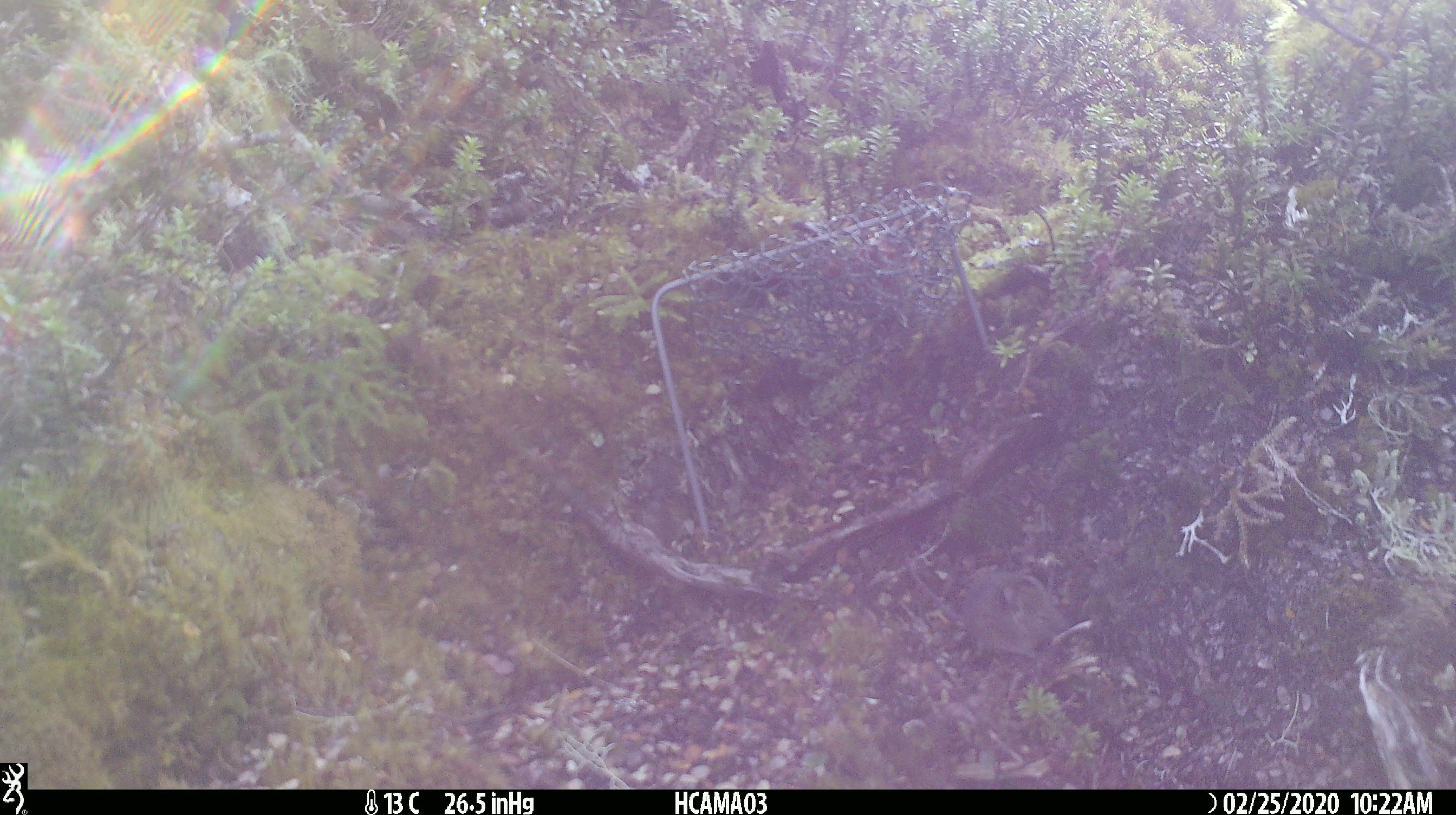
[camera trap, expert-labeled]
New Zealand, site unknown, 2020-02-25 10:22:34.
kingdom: Animalia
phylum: Chordata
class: Mammalia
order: Rodentia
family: Muridae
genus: Mus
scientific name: Mus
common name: mouse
Mouse (Mus).